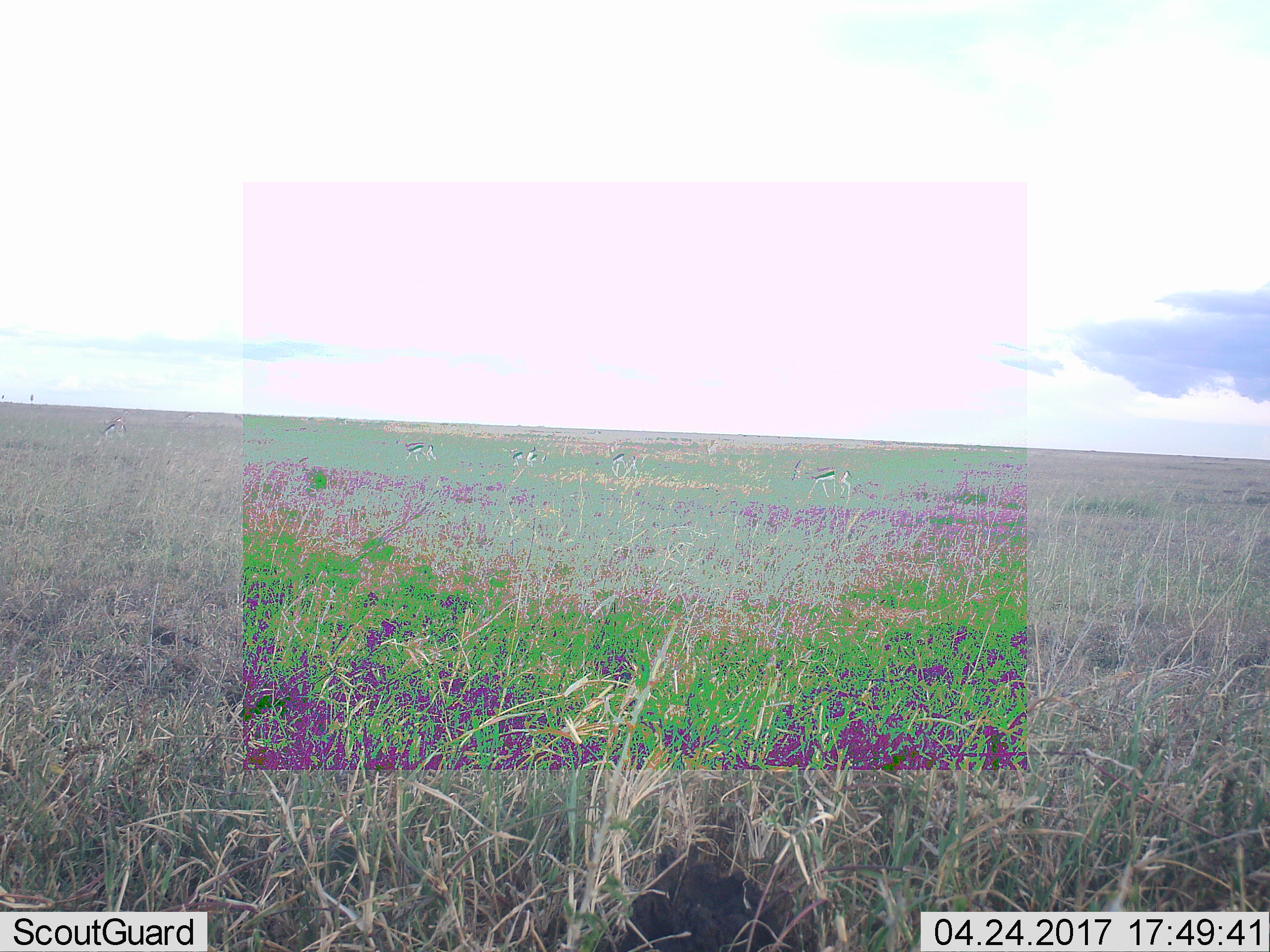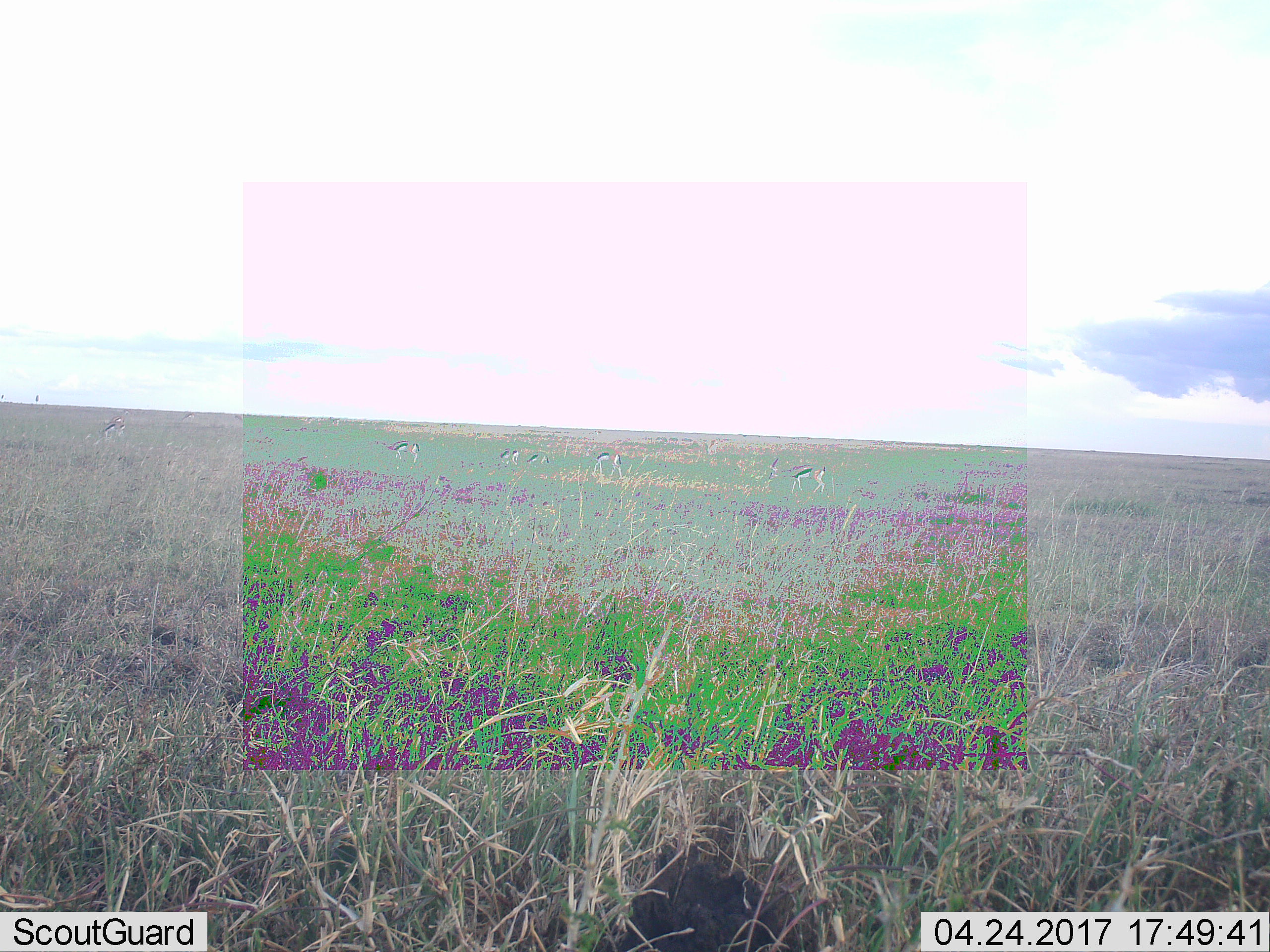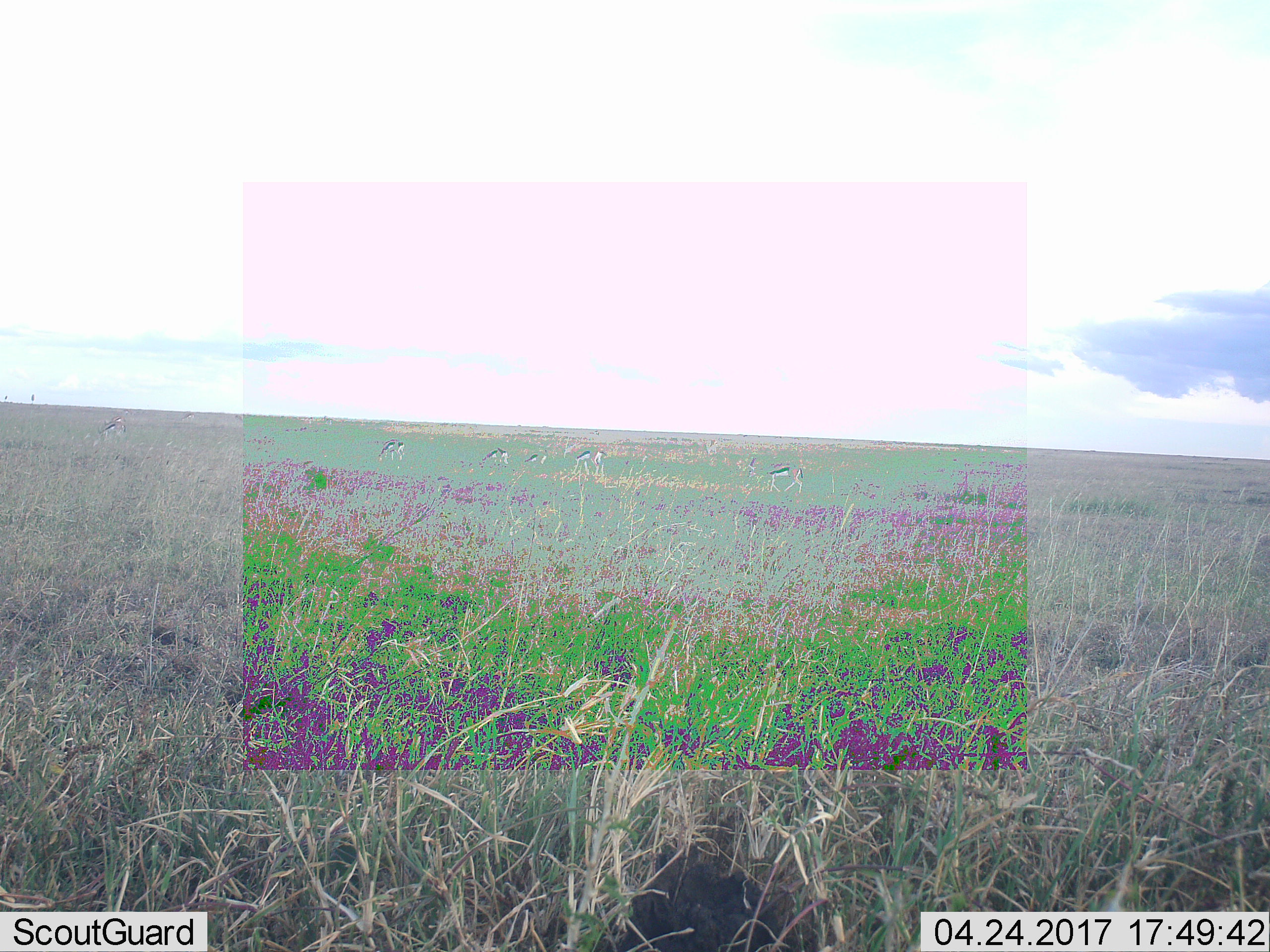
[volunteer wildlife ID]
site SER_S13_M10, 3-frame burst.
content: unidentified animal